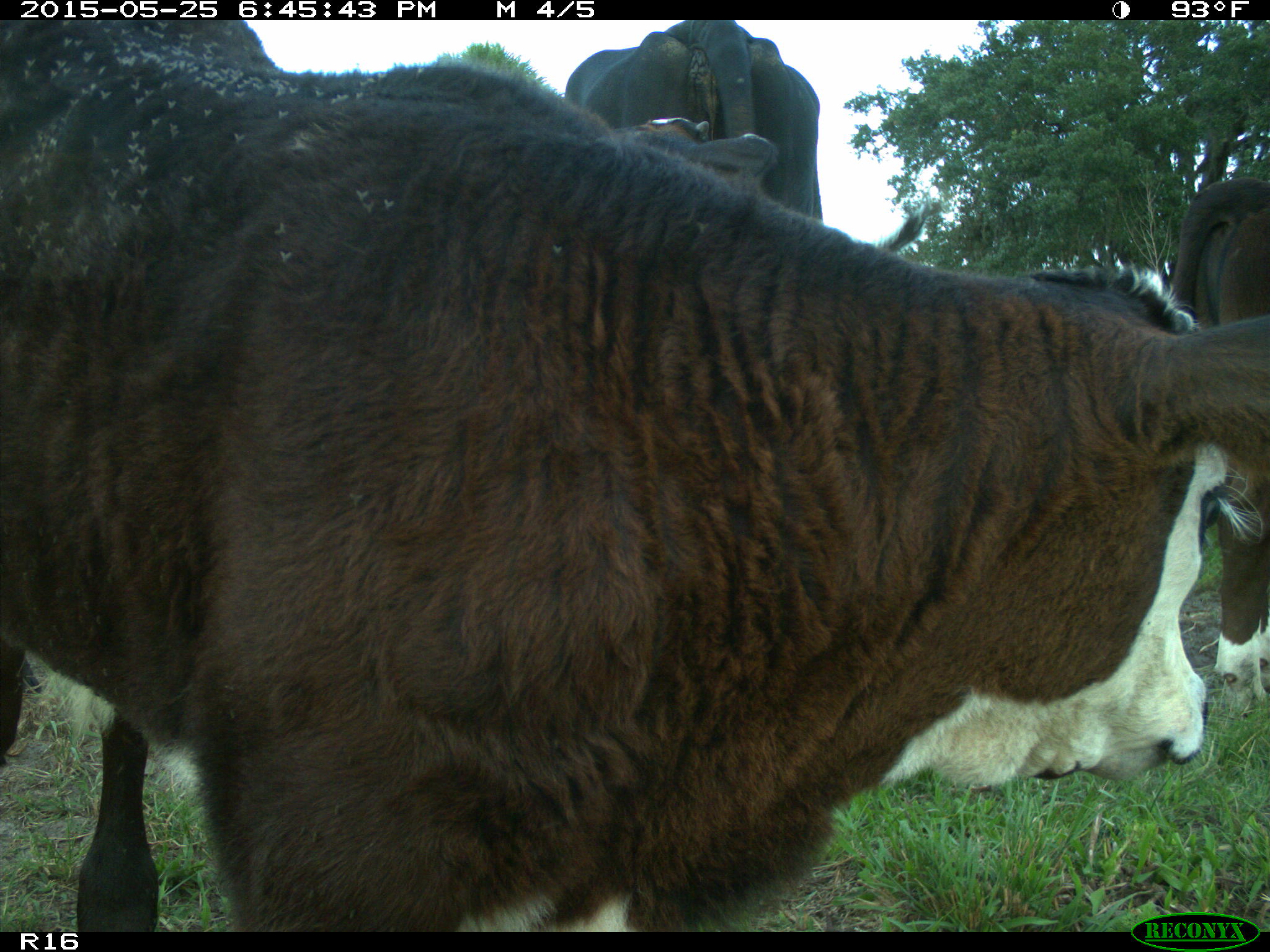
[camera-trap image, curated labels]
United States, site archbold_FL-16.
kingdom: Animalia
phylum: Chordata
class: Mammalia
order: Artiodactyla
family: Bovidae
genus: Bos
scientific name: Bos taurus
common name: domestic cow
Bos taurus (domestic cow).